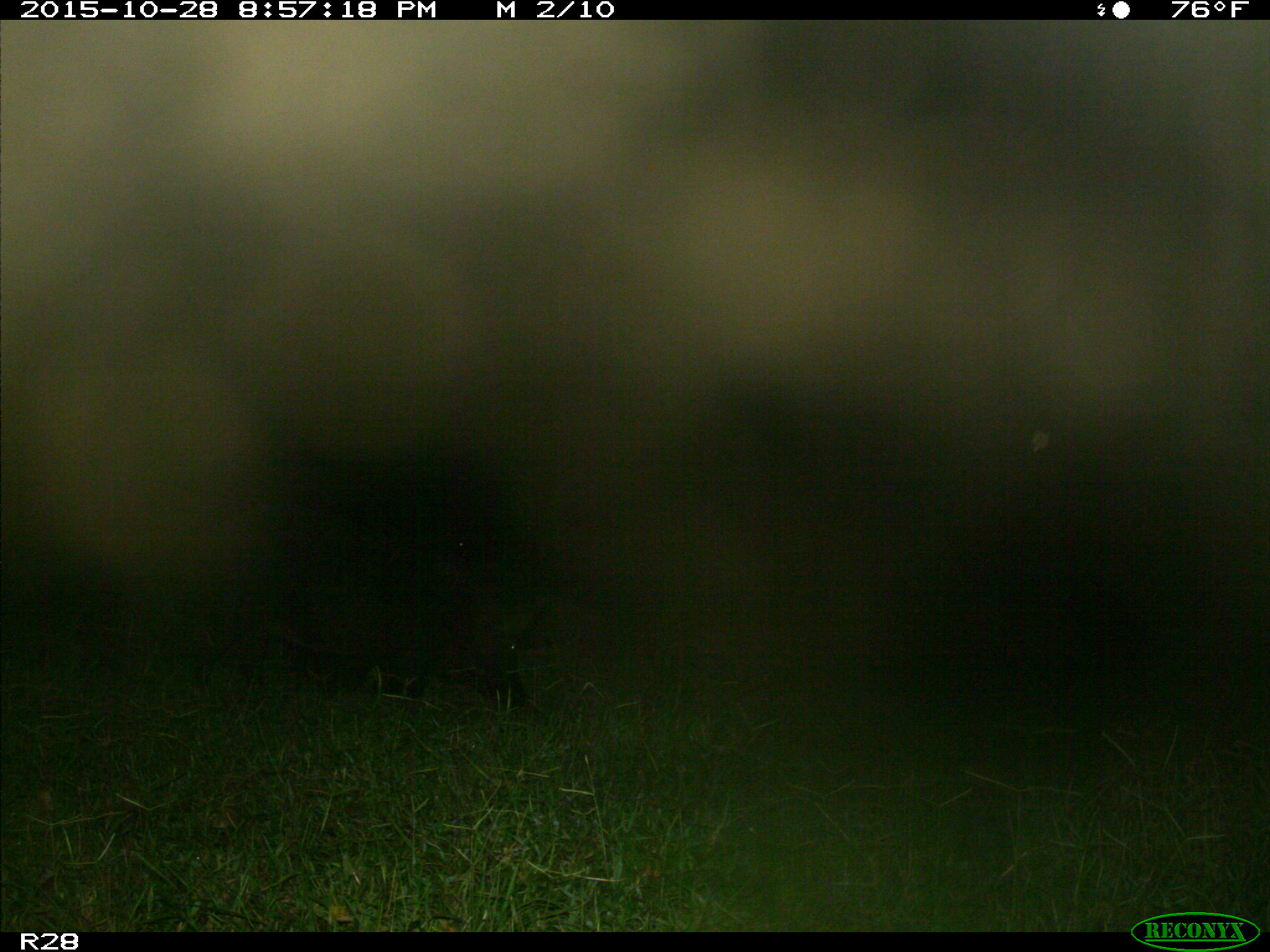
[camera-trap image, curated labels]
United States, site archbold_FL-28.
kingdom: Animalia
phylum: Chordata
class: Mammalia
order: Artiodactyla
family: Suidae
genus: Sus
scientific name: Sus scrofa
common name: wild boar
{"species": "Sus scrofa (wild boar)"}